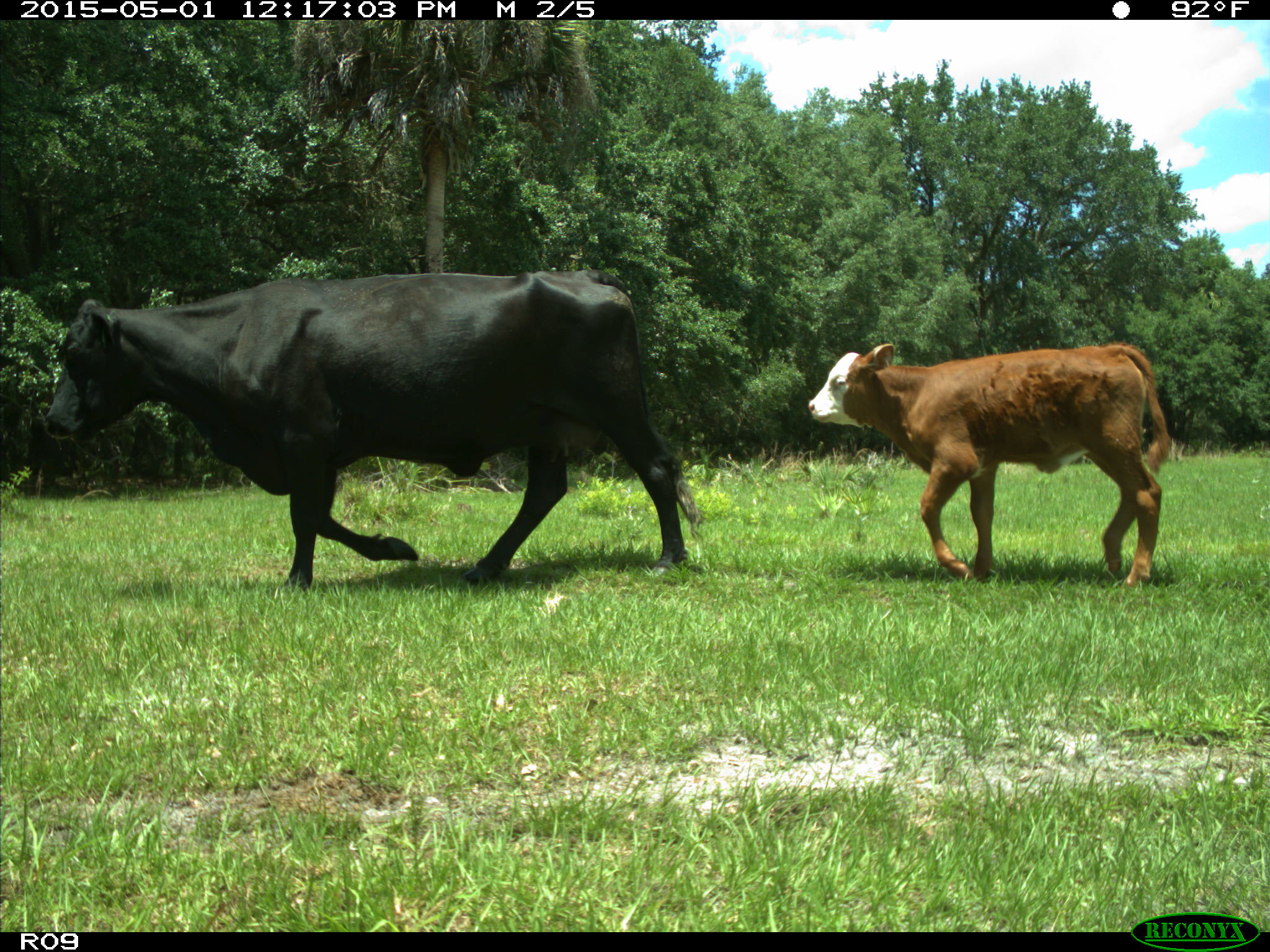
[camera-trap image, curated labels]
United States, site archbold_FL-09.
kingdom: Animalia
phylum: Chordata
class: Mammalia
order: Artiodactyla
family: Bovidae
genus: Bos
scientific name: Bos taurus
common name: domestic cow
Bos taurus (domestic cow).